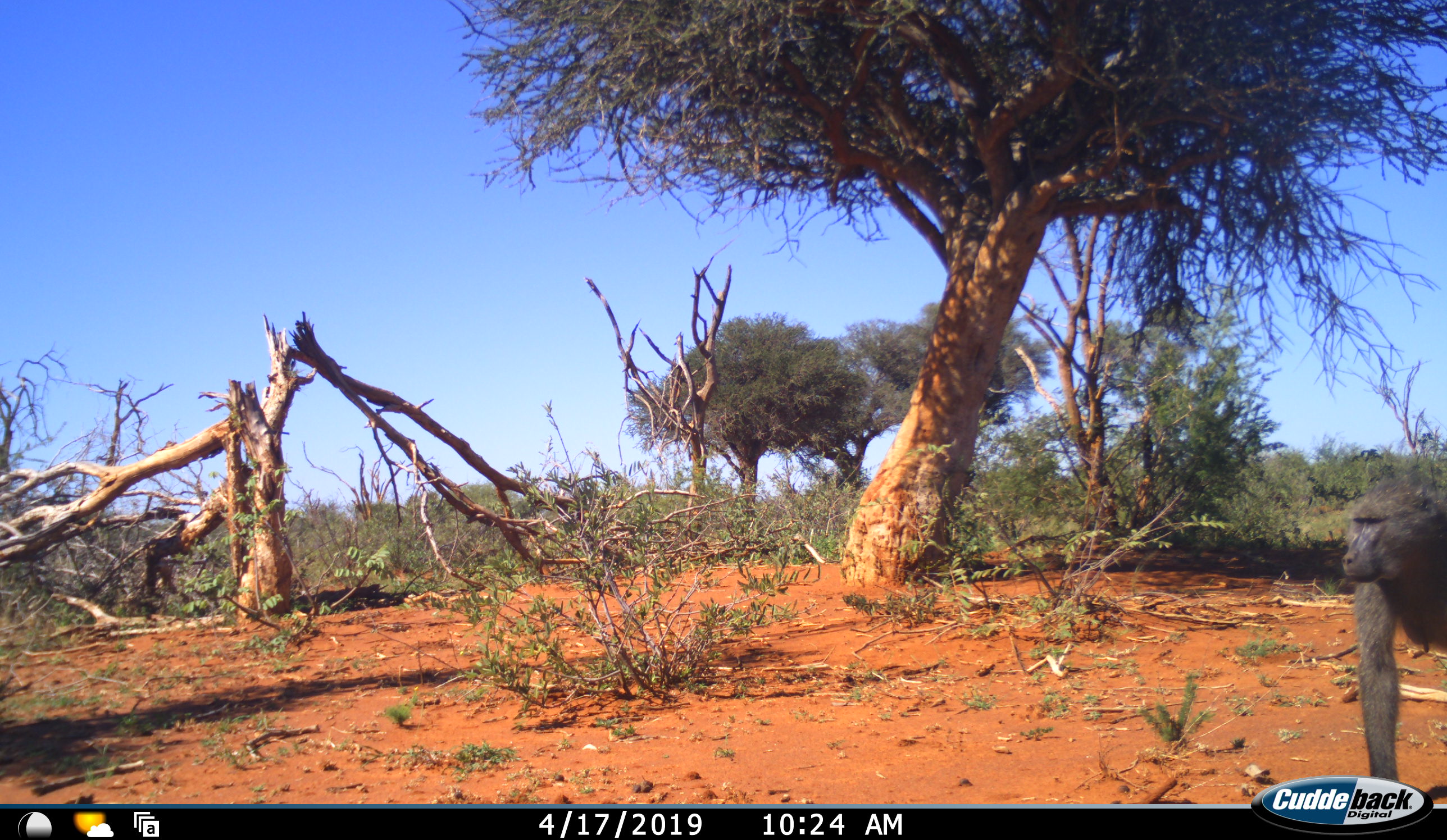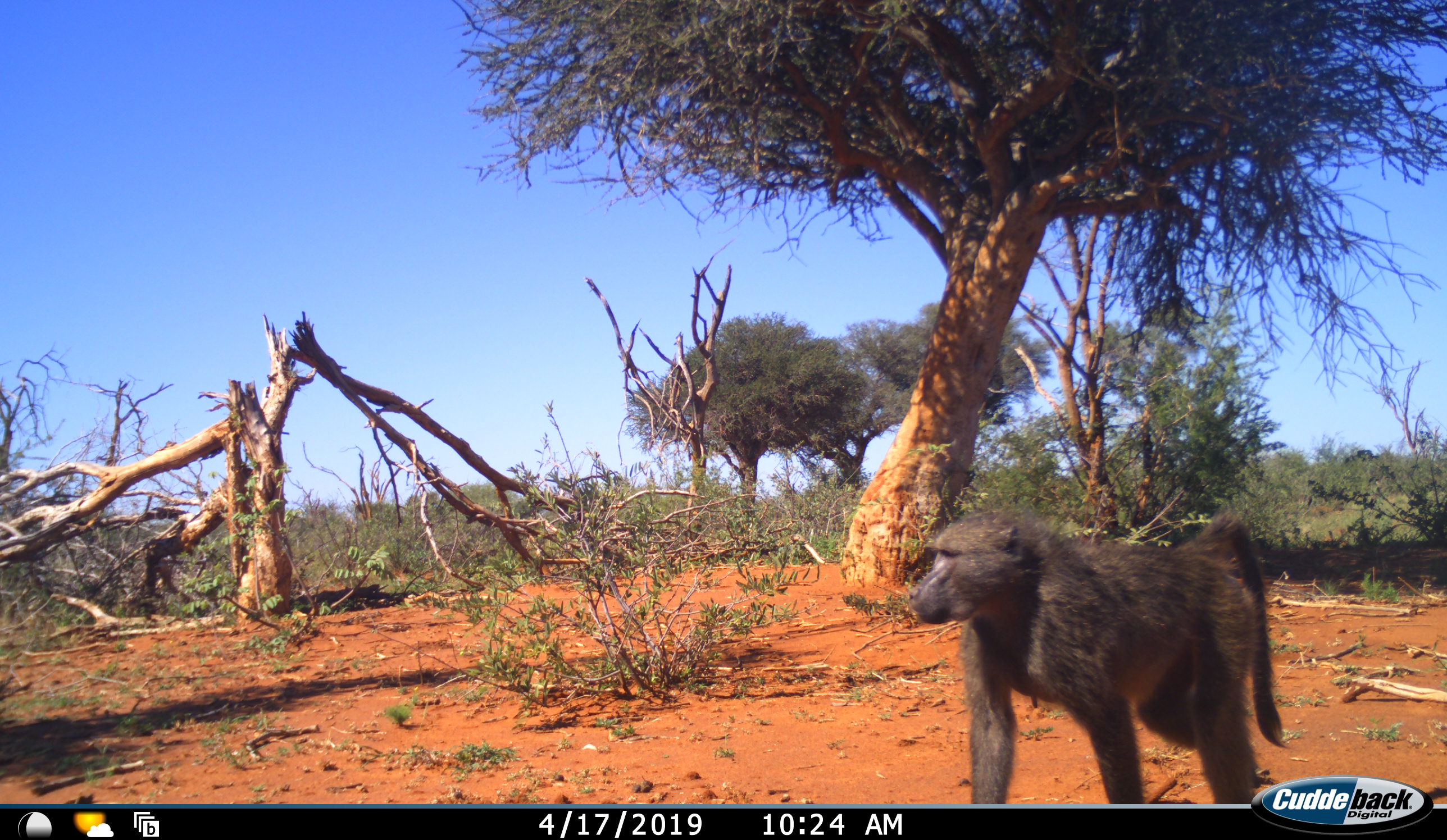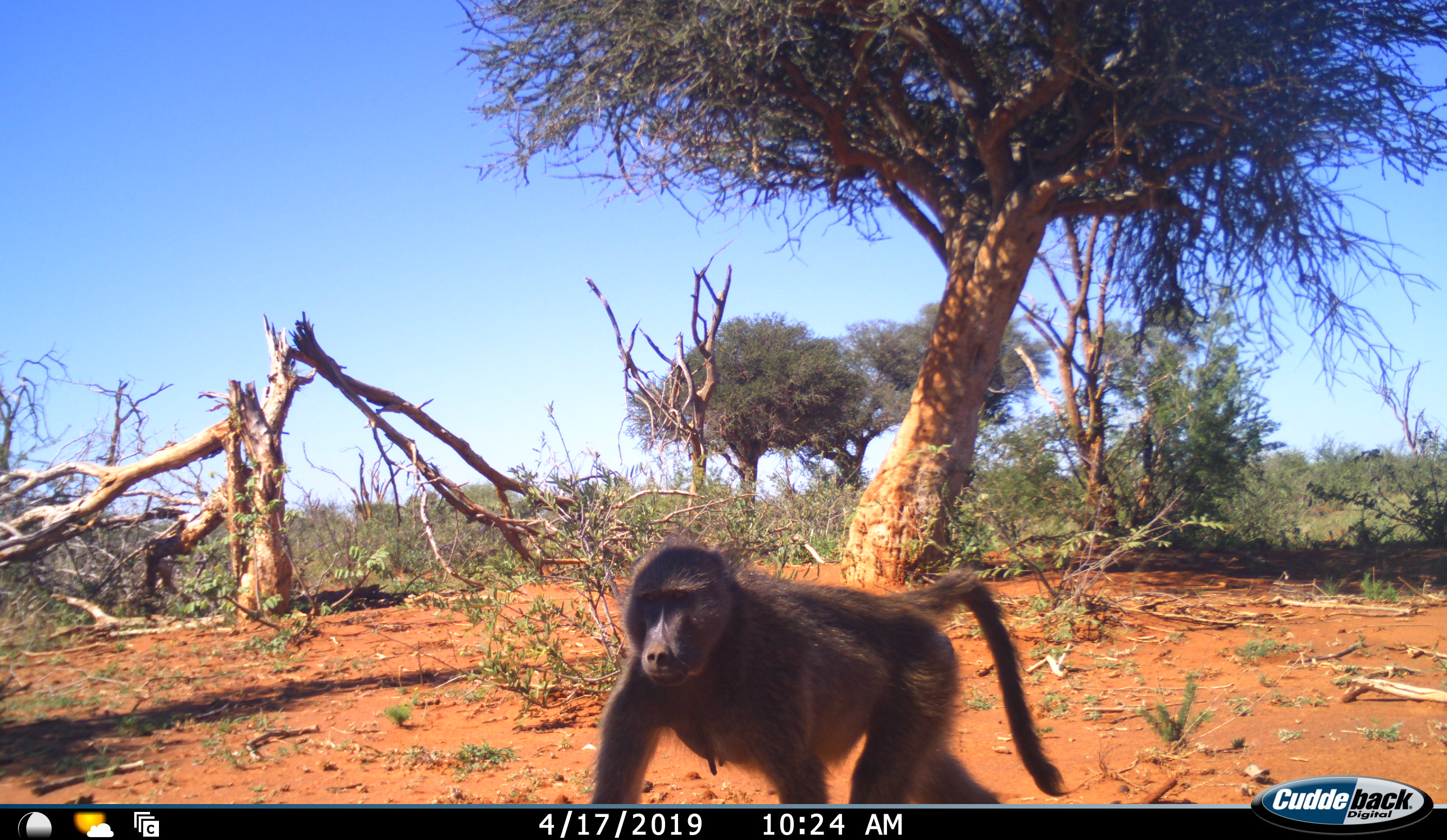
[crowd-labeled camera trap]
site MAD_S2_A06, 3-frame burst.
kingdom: Animalia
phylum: Chordata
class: Mammalia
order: Primates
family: Cercopithecidae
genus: Papio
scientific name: Papio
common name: baboon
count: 1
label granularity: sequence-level